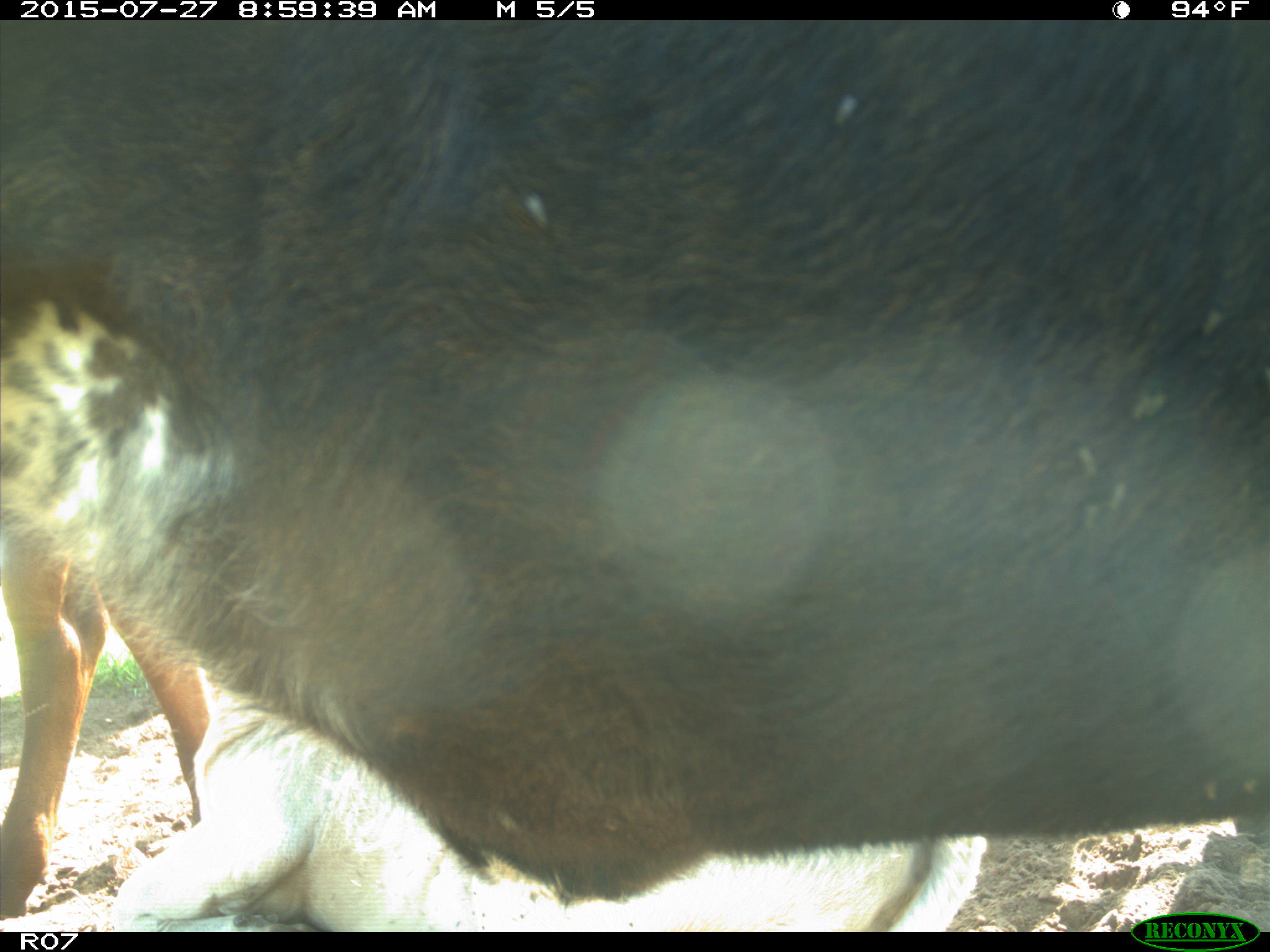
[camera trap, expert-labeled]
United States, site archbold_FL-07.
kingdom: Animalia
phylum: Chordata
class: Mammalia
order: Artiodactyla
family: Bovidae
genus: Bos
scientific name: Bos taurus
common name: domestic cow